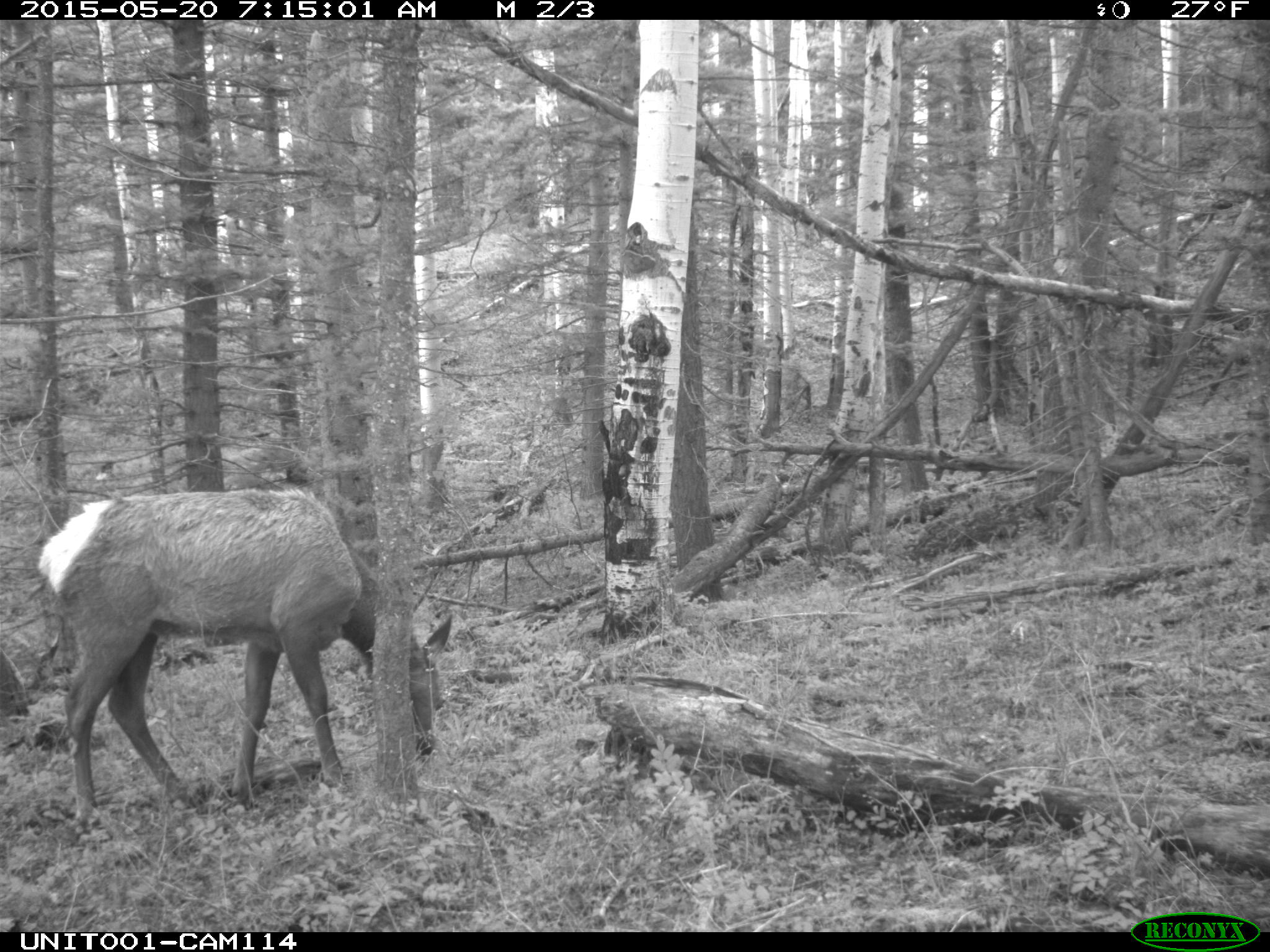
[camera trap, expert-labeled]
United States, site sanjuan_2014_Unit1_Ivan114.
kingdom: Animalia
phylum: Chordata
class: Mammalia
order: Artiodactyla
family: Cervidae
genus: Cervus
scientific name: Cervus elaphus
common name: red deer